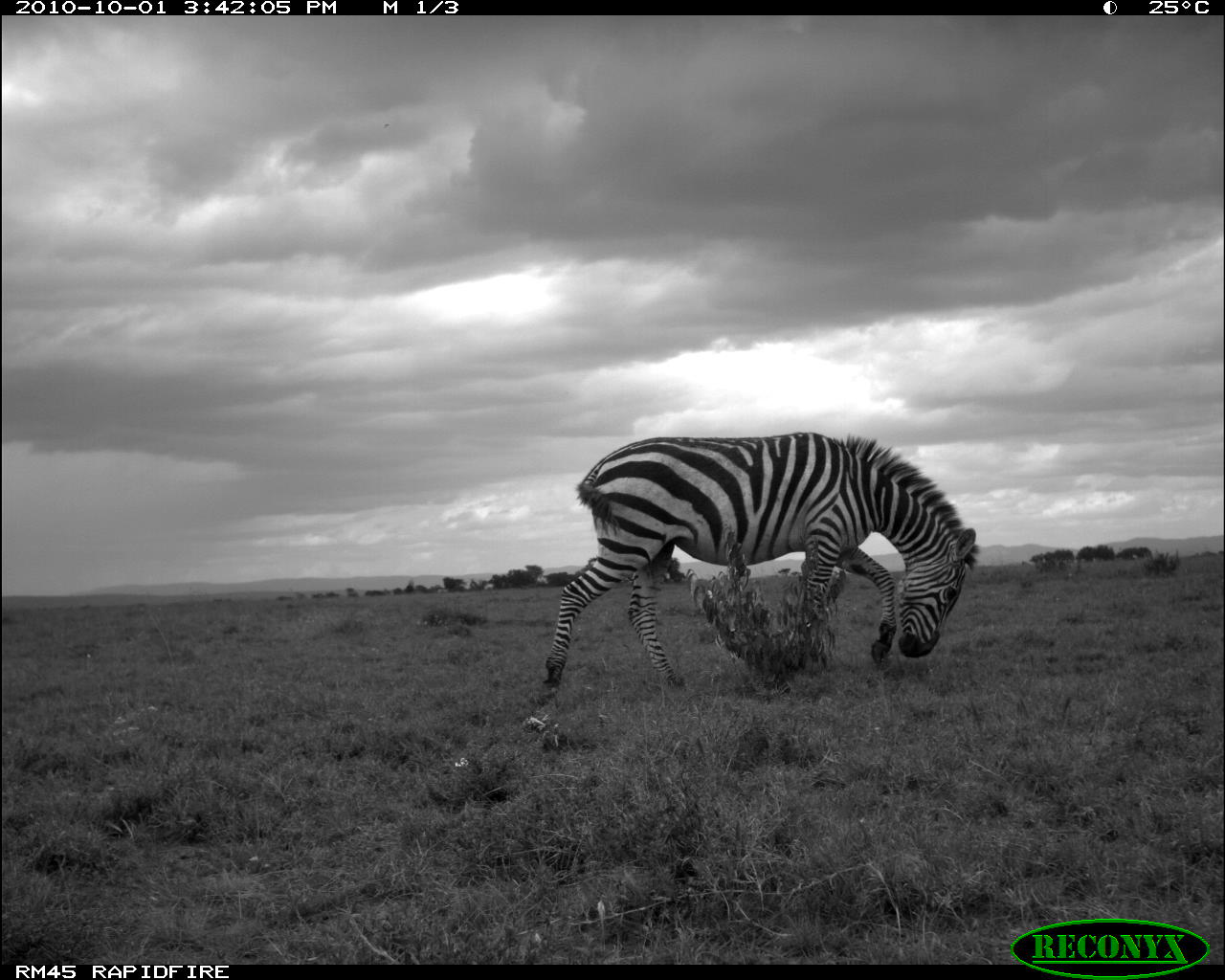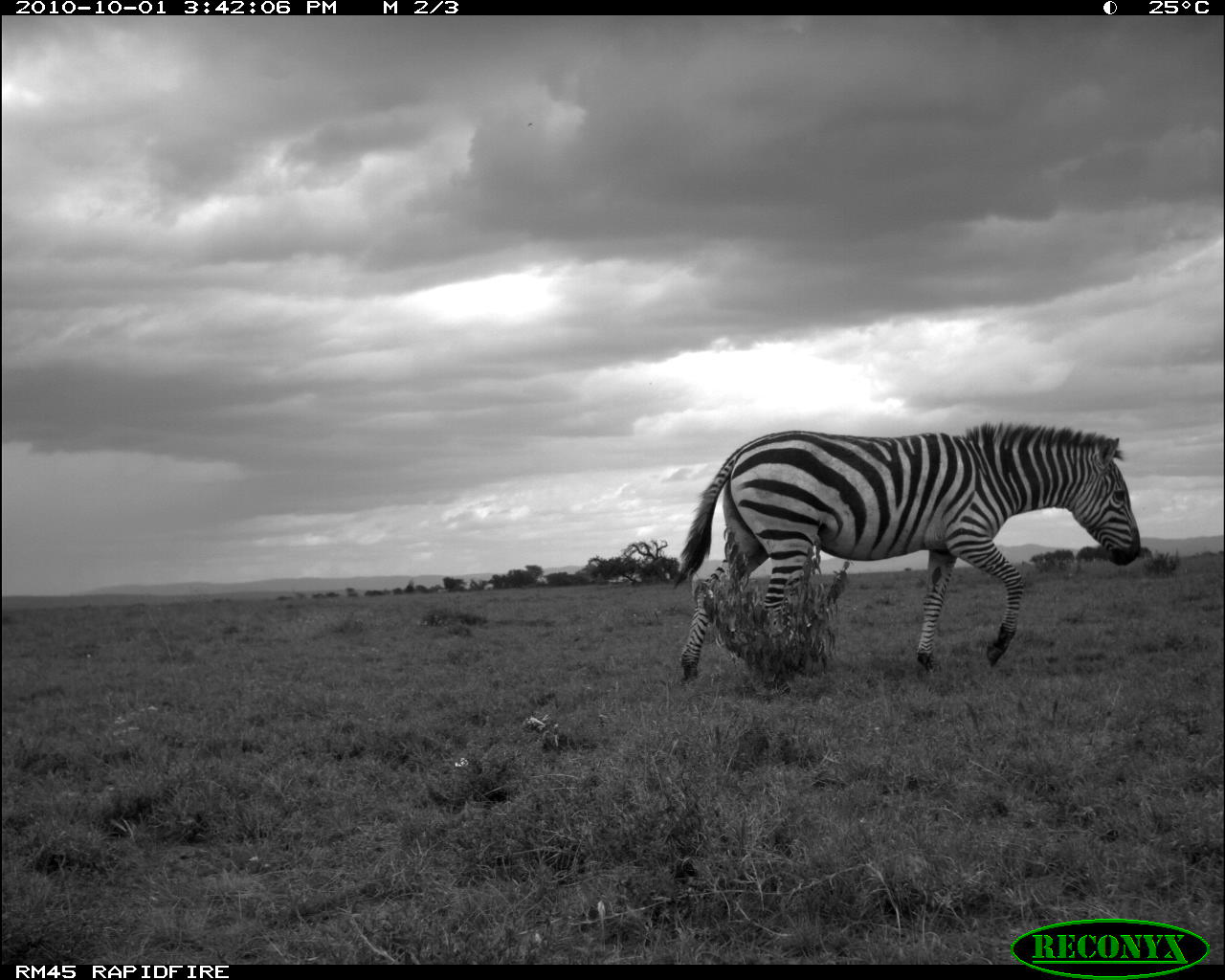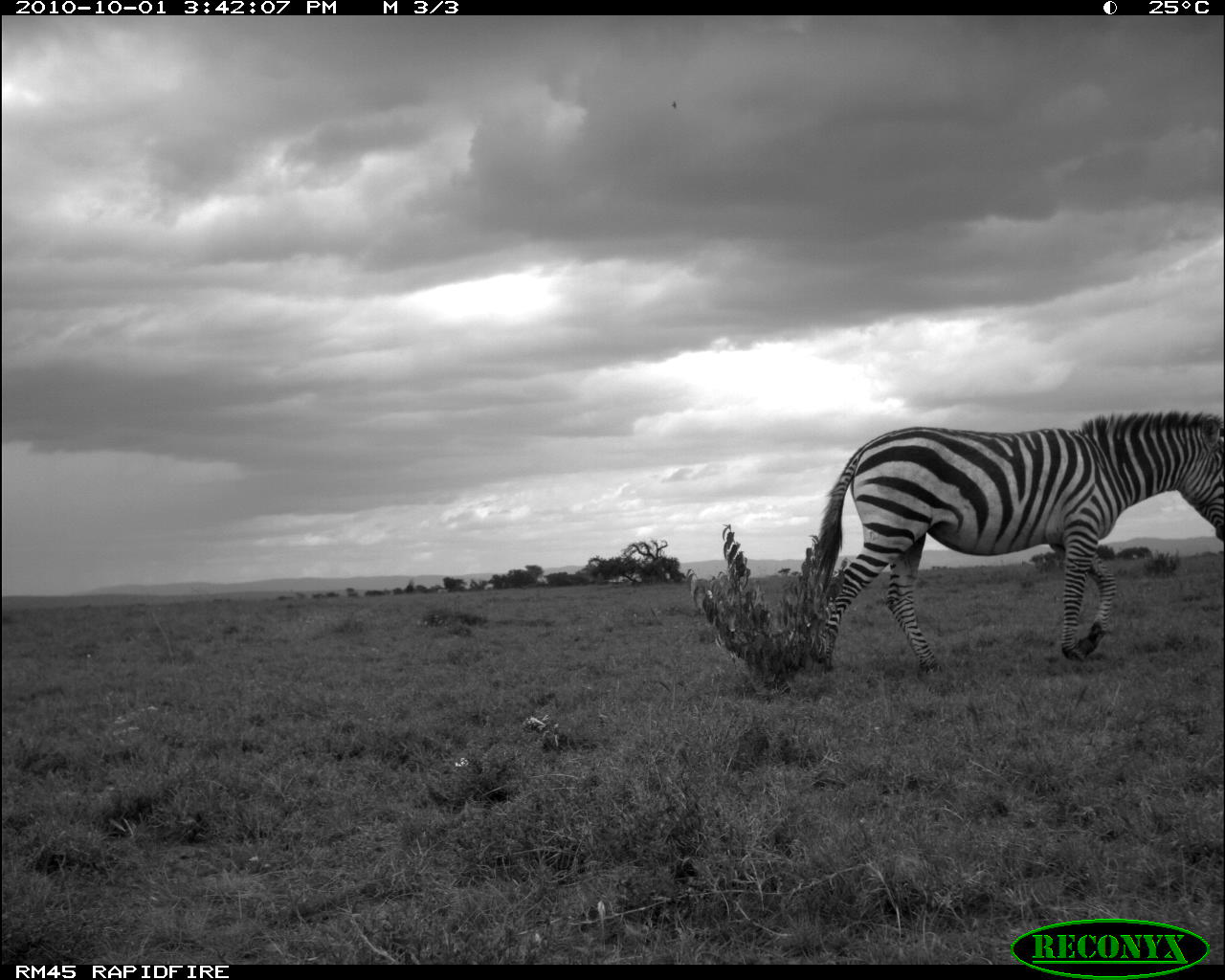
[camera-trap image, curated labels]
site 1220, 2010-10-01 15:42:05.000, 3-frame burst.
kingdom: Animalia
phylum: Chordata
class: Mammalia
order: Perissodactyla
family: Equidae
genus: Equus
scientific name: Equus quagga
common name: plains zebra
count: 1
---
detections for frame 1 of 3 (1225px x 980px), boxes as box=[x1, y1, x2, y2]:
equus quagga: box=[540, 430, 979, 701]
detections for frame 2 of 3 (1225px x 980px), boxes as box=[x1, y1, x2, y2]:
equus quagga: box=[669, 418, 1139, 678]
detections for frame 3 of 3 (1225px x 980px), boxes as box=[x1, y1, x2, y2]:
equus quagga: box=[811, 409, 1225, 673]